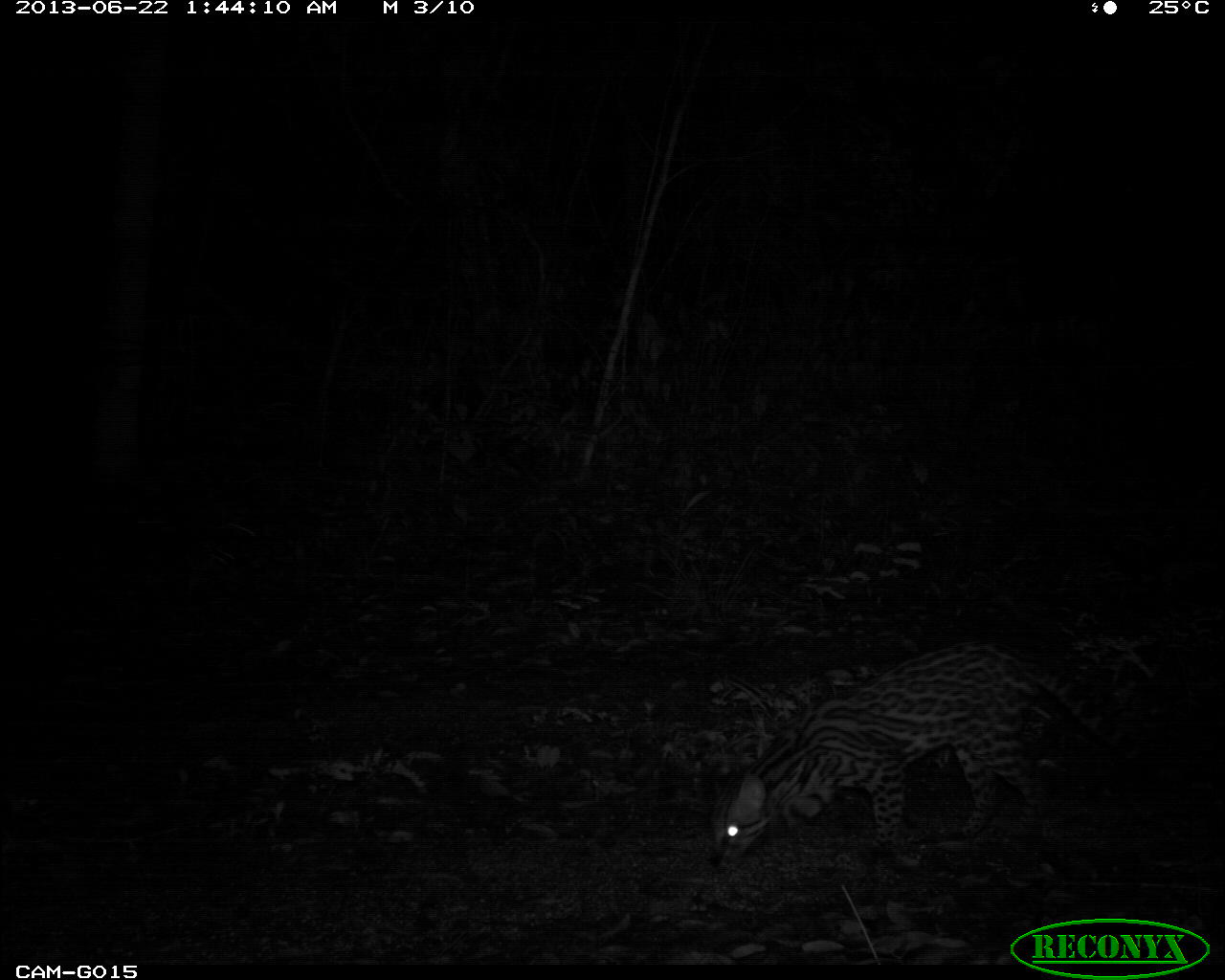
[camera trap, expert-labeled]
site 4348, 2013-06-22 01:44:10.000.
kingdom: Animalia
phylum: Chordata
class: Mammalia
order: Carnivora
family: Felidae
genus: Leopardus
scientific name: Leopardus pardalis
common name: ocelot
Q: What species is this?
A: Leopardus pardalis (ocelot).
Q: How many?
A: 1.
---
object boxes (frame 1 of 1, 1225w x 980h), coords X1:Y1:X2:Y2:
leopardus pardalis: 707:641:1140:869